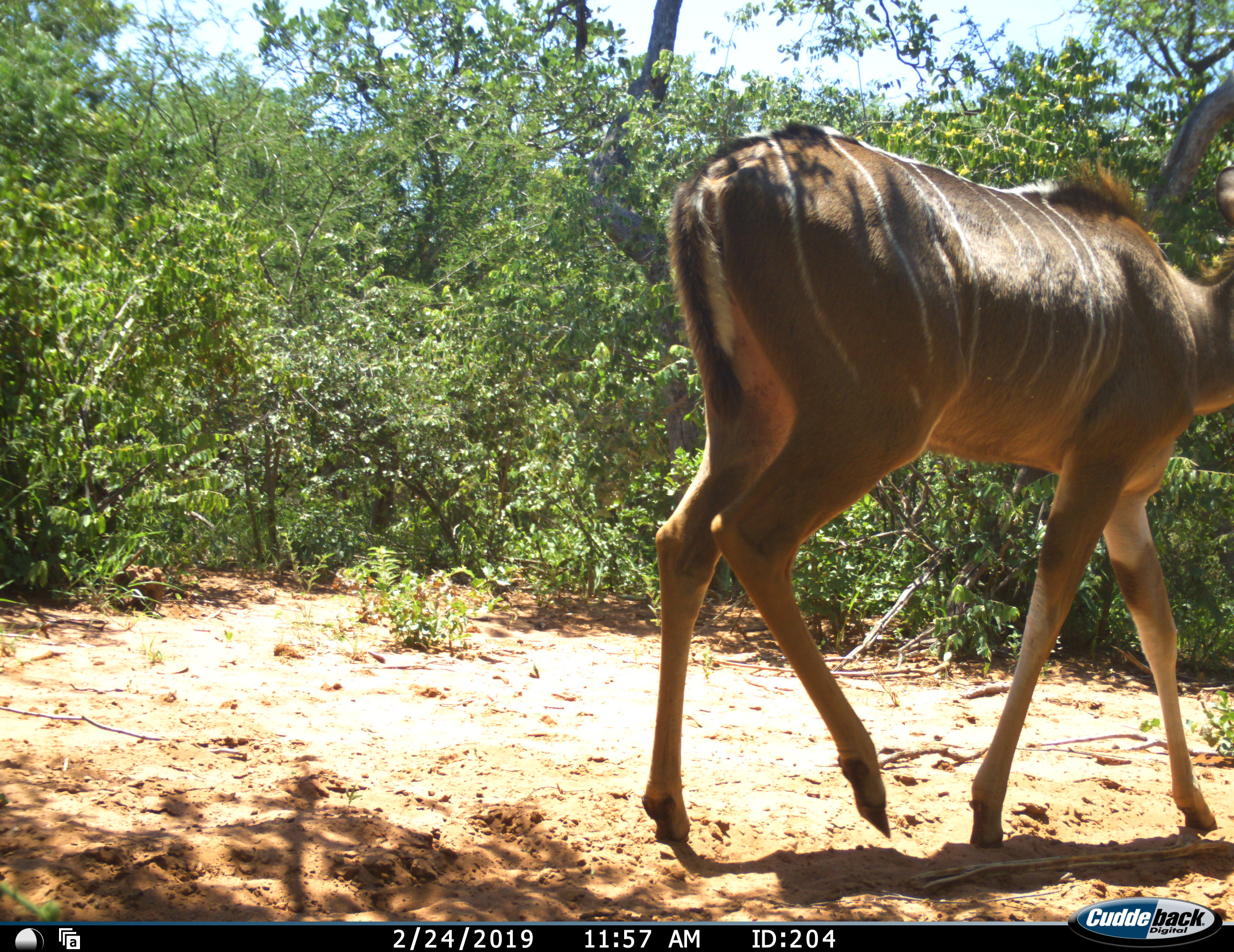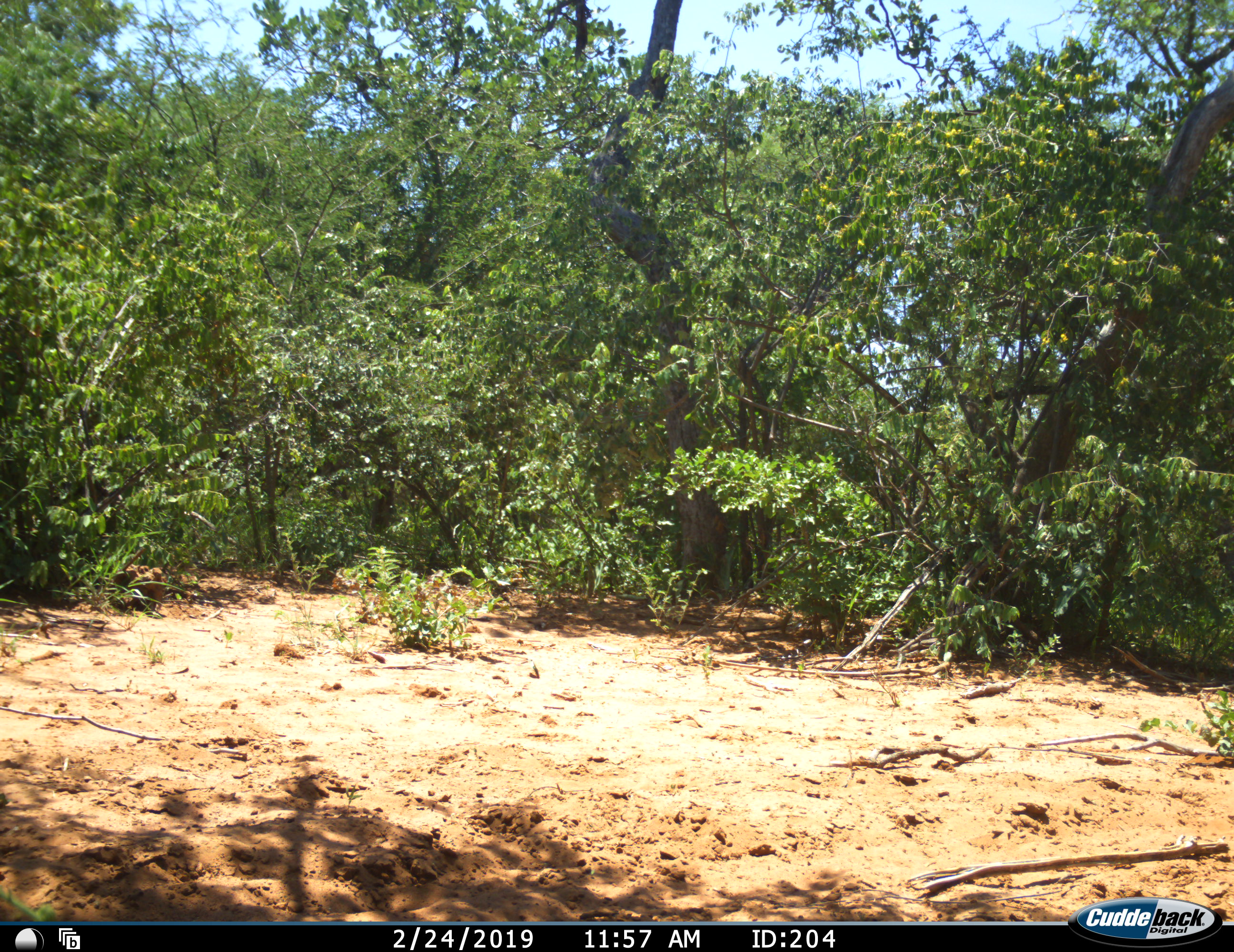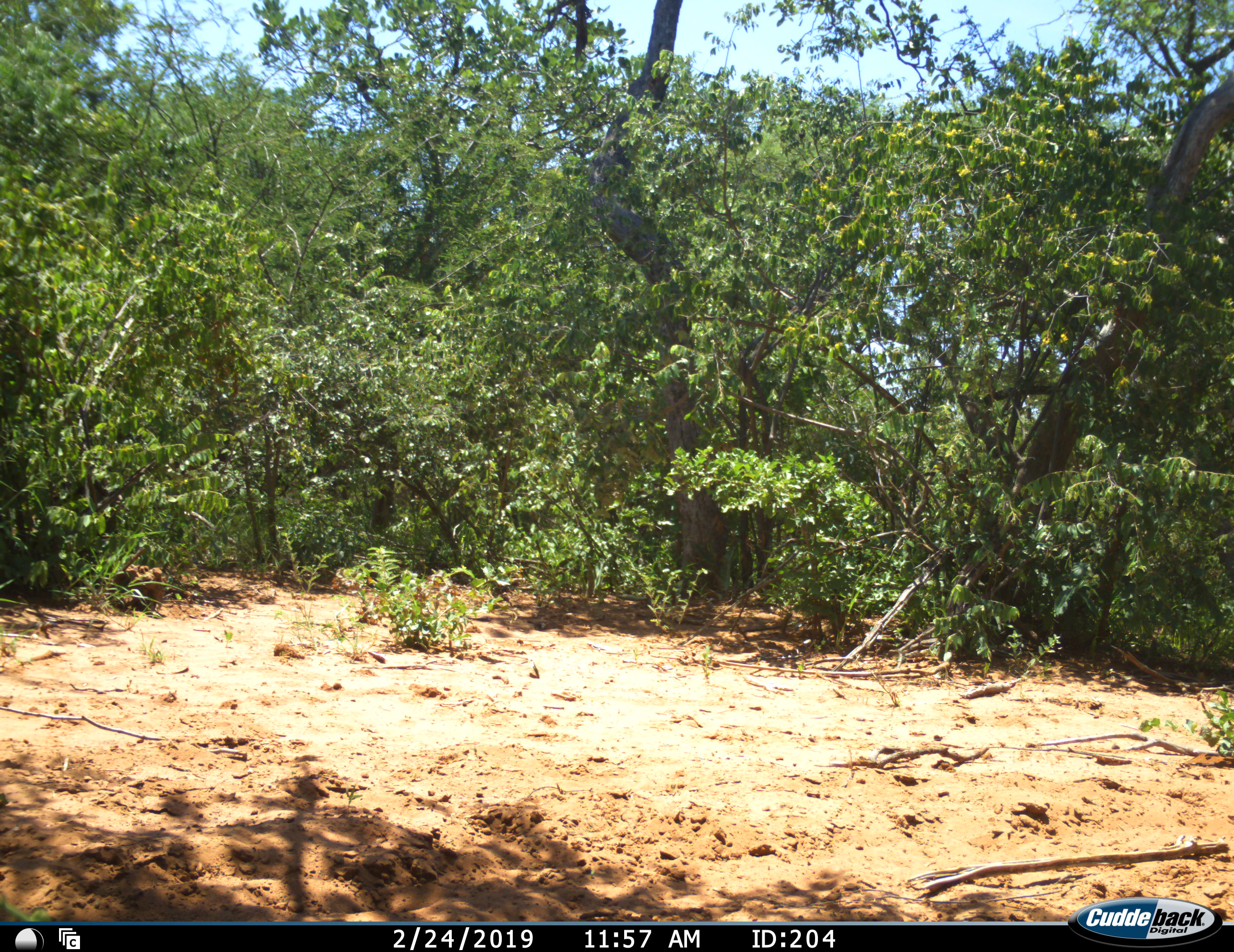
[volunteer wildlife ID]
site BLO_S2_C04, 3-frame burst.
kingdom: Animalia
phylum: Chordata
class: Mammalia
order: Artiodactyla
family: Bovidae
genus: Tragelaphus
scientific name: Tragelaphus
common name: kudu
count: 1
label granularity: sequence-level